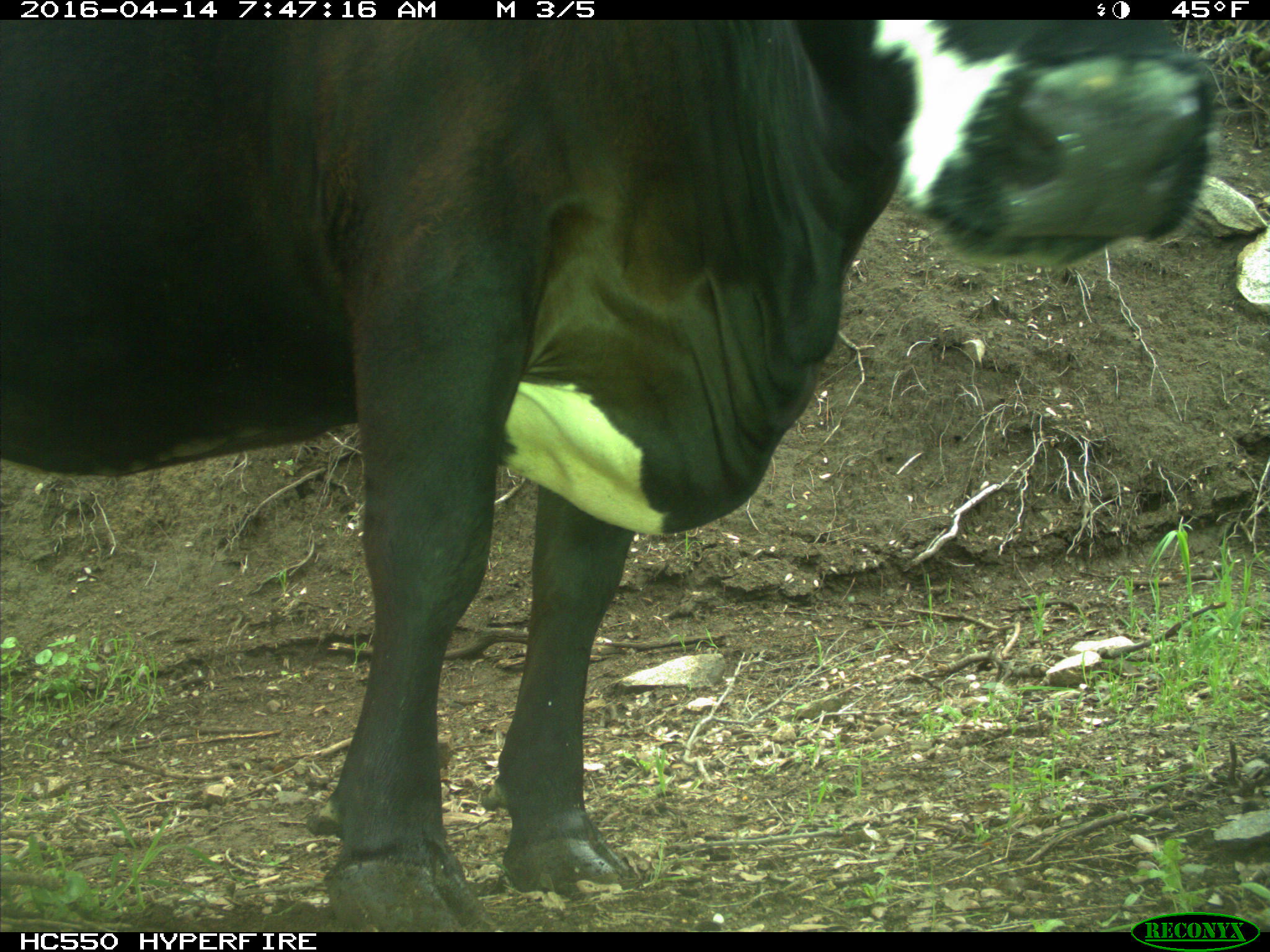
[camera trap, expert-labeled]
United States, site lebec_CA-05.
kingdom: Animalia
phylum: Chordata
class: Mammalia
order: Artiodactyla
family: Bovidae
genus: Bos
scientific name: Bos taurus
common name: domestic cow